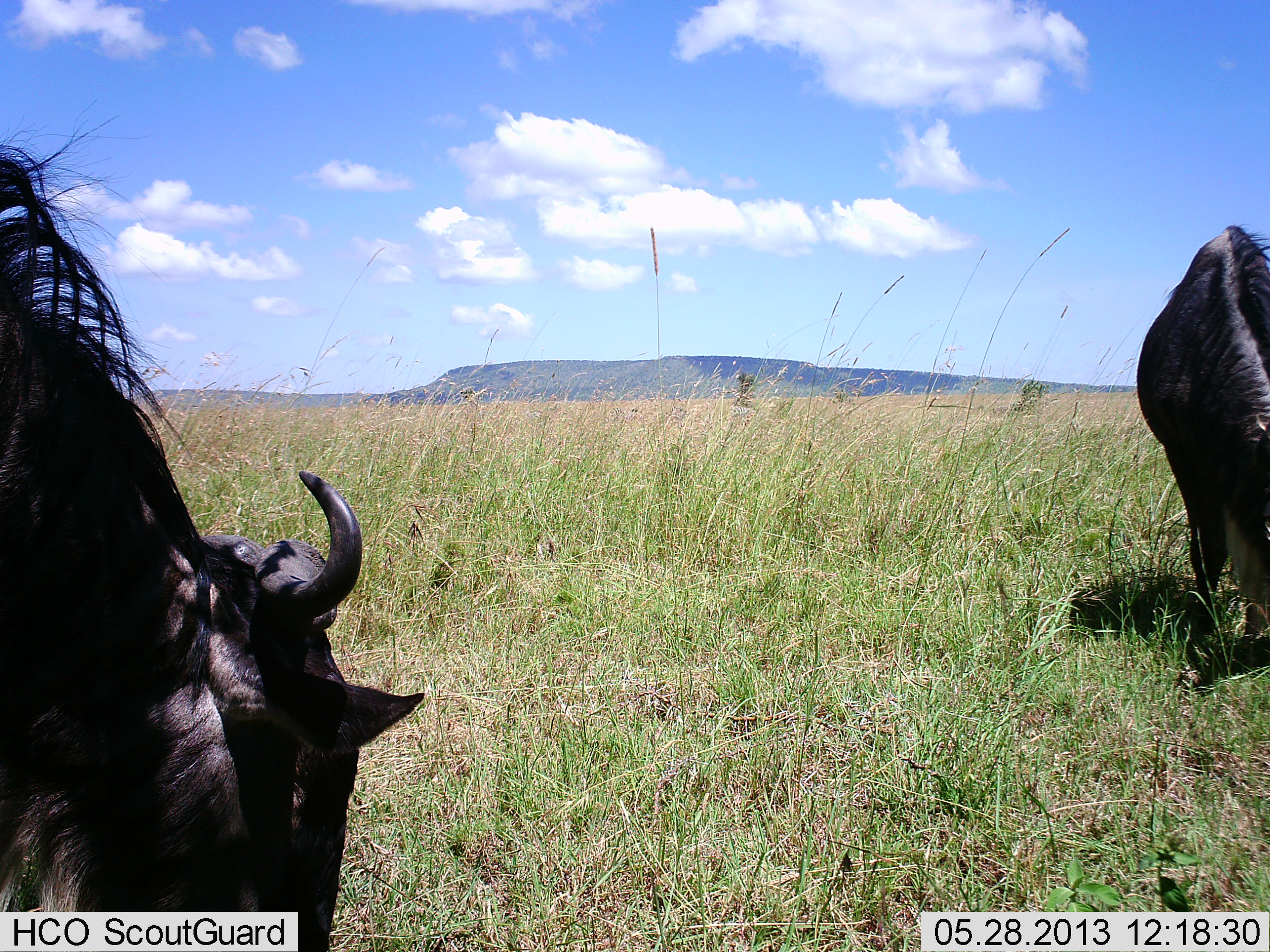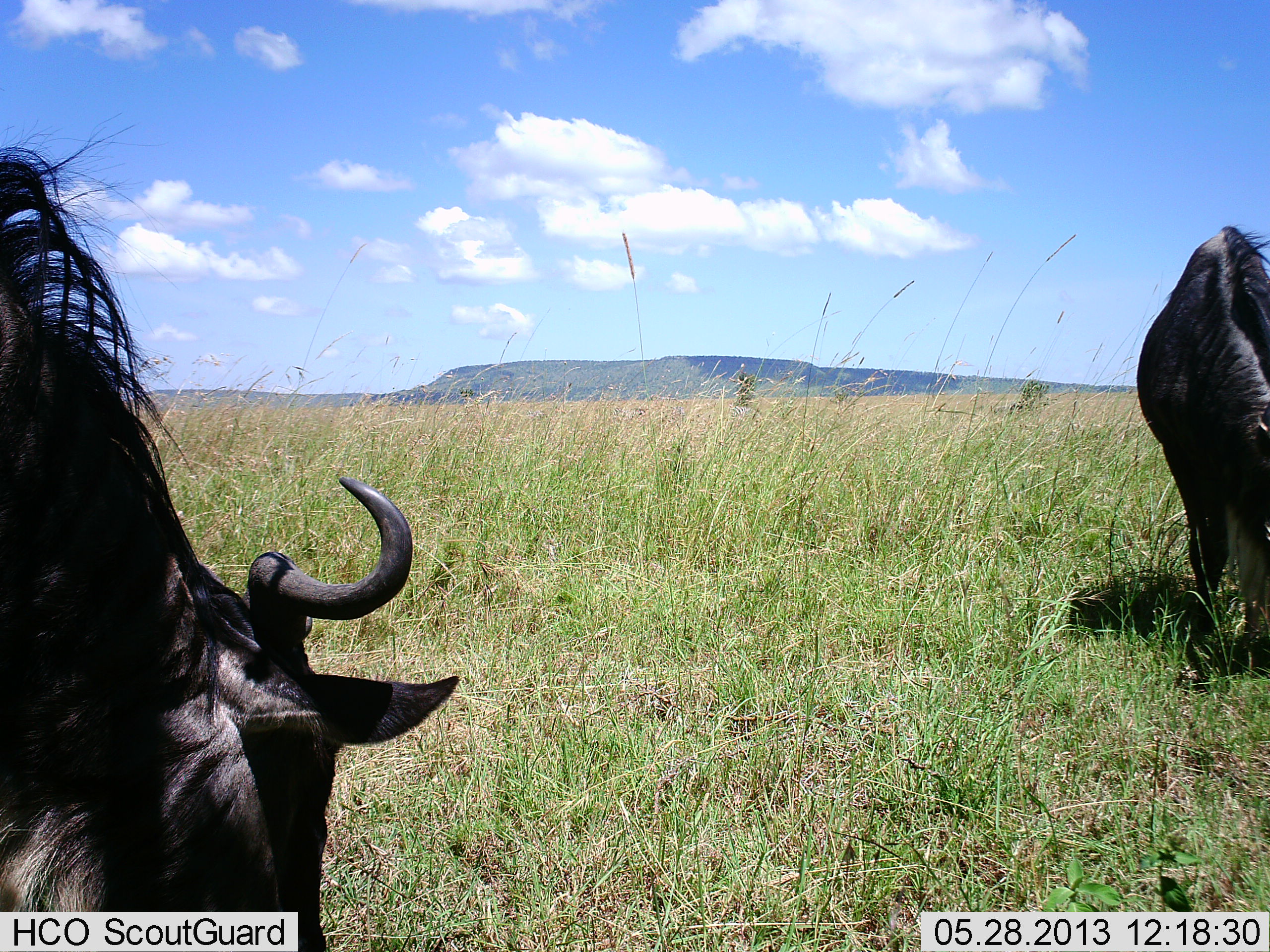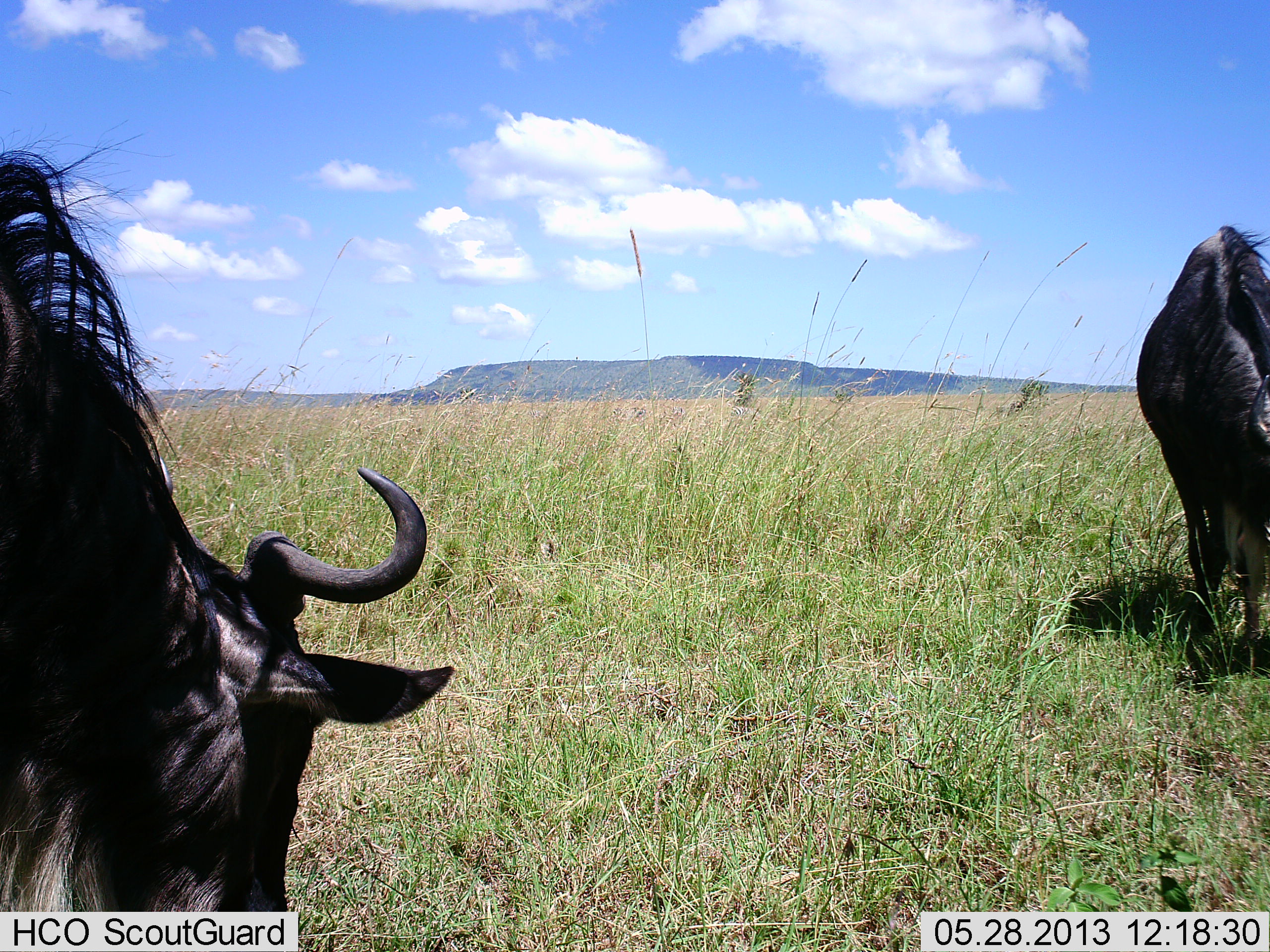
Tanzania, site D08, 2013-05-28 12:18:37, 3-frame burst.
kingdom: Animalia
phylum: Chordata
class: Mammalia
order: Artiodactyla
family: Bovidae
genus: Connochaetes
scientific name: Connochaetes taurinus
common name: blue wildebeest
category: wildebeest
Wildebeest (blue wildebeest) (Connochaetes taurinus), count 2. Behavior (volunteer vote fractions): standing 20%, resting 0%, moving 0%, interacting 0%. Young present (vote fraction): 0%. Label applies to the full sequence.